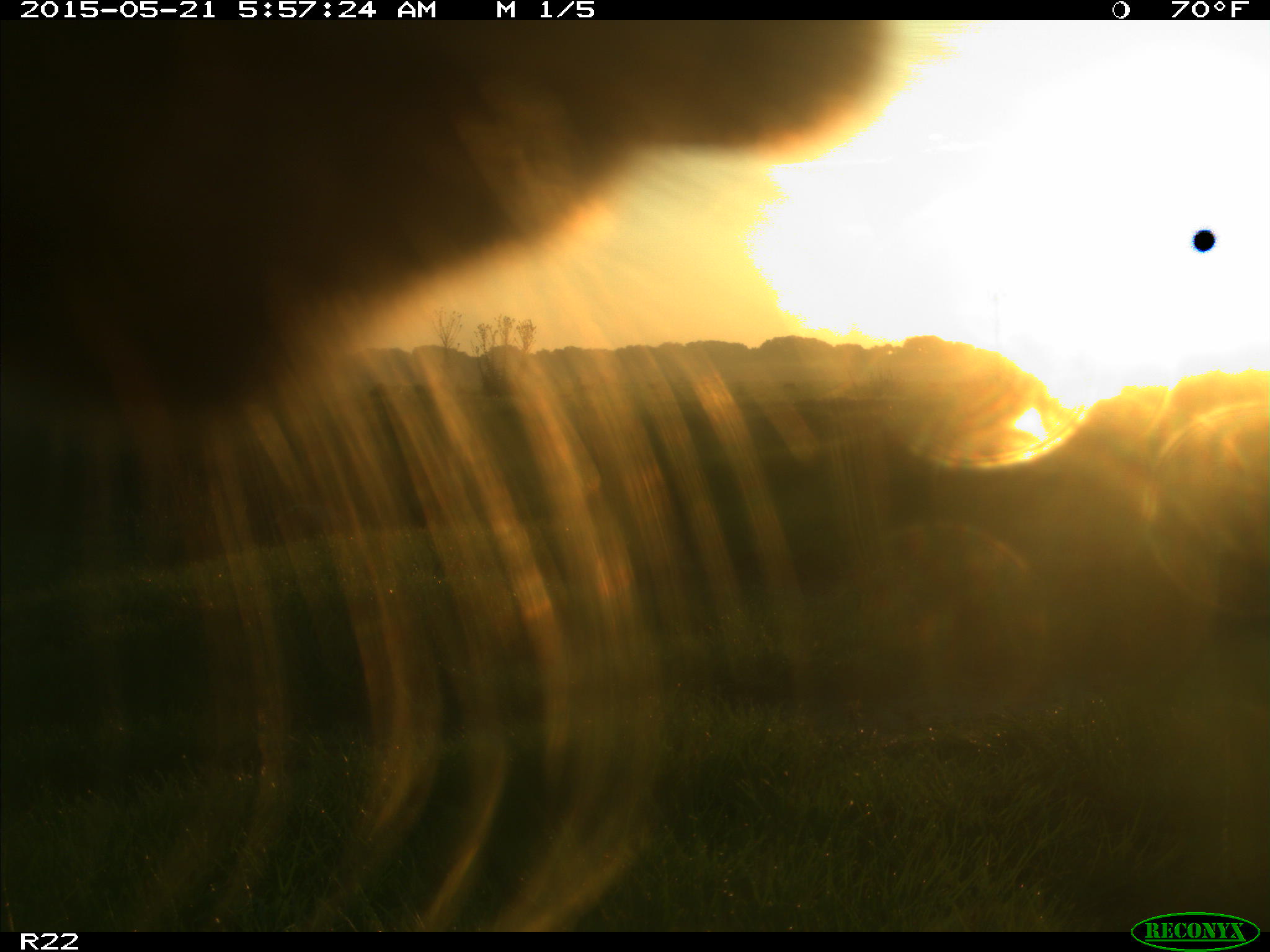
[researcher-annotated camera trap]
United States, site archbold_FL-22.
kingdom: Animalia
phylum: Chordata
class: Mammalia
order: Artiodactyla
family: Bovidae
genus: Bos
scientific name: Bos taurus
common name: domestic cow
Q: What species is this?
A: Bos taurus (domestic cow).